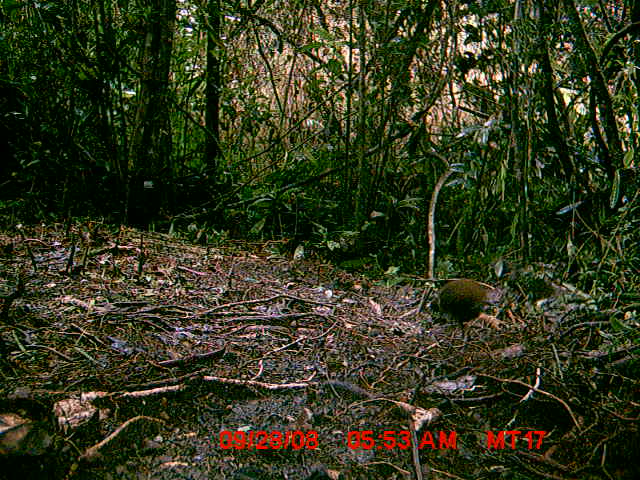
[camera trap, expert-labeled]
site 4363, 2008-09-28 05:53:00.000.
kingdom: Animalia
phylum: Chordata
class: Aves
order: Gruiformes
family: Sarothruridae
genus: Mentocrex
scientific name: Mentocrex kioloides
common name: madagascar wood rail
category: canirallus kioloides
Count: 1.